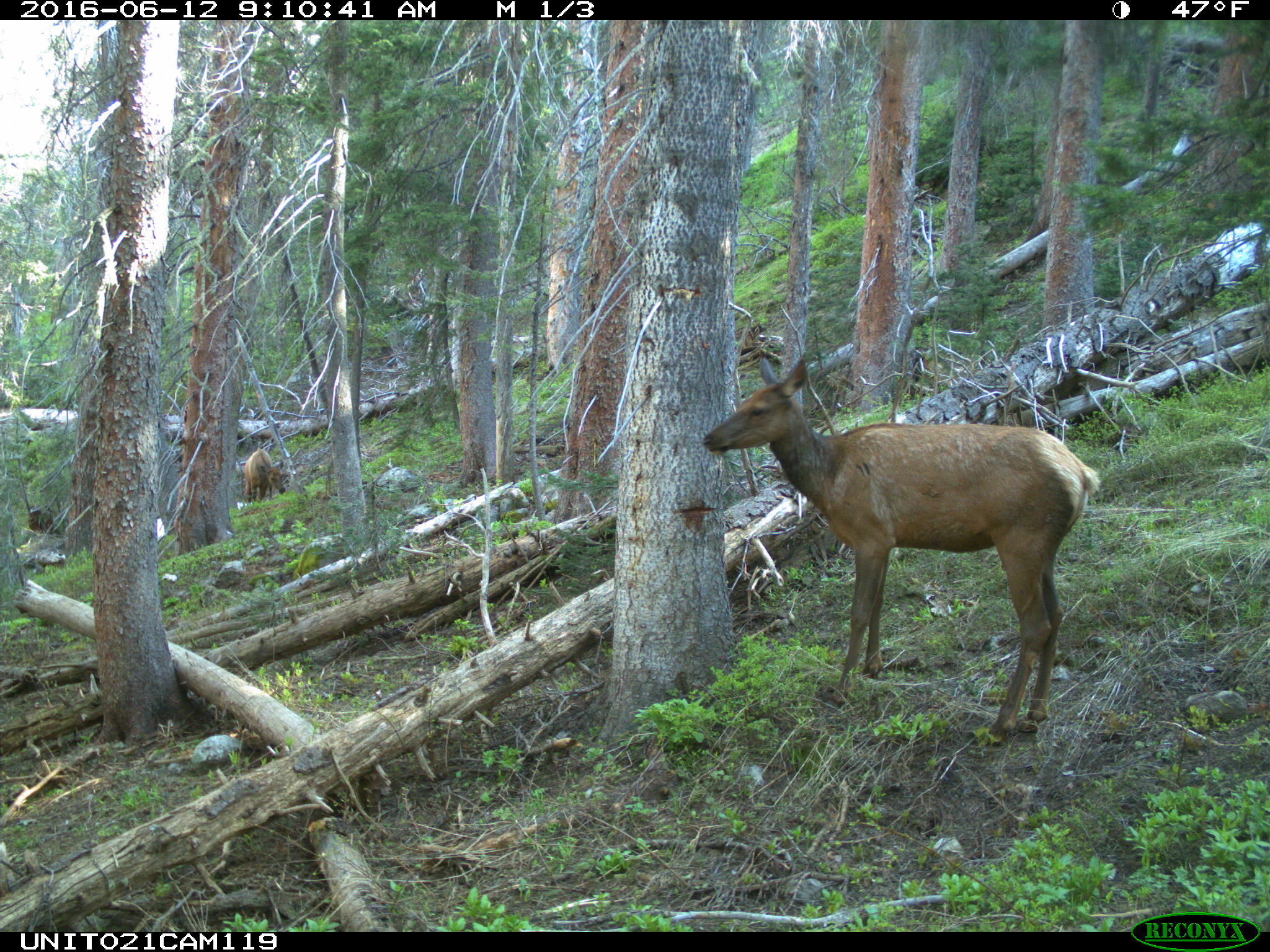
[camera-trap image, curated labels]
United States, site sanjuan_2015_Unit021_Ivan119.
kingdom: Animalia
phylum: Chordata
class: Mammalia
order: Artiodactyla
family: Cervidae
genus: Cervus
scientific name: Cervus elaphus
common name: red deer